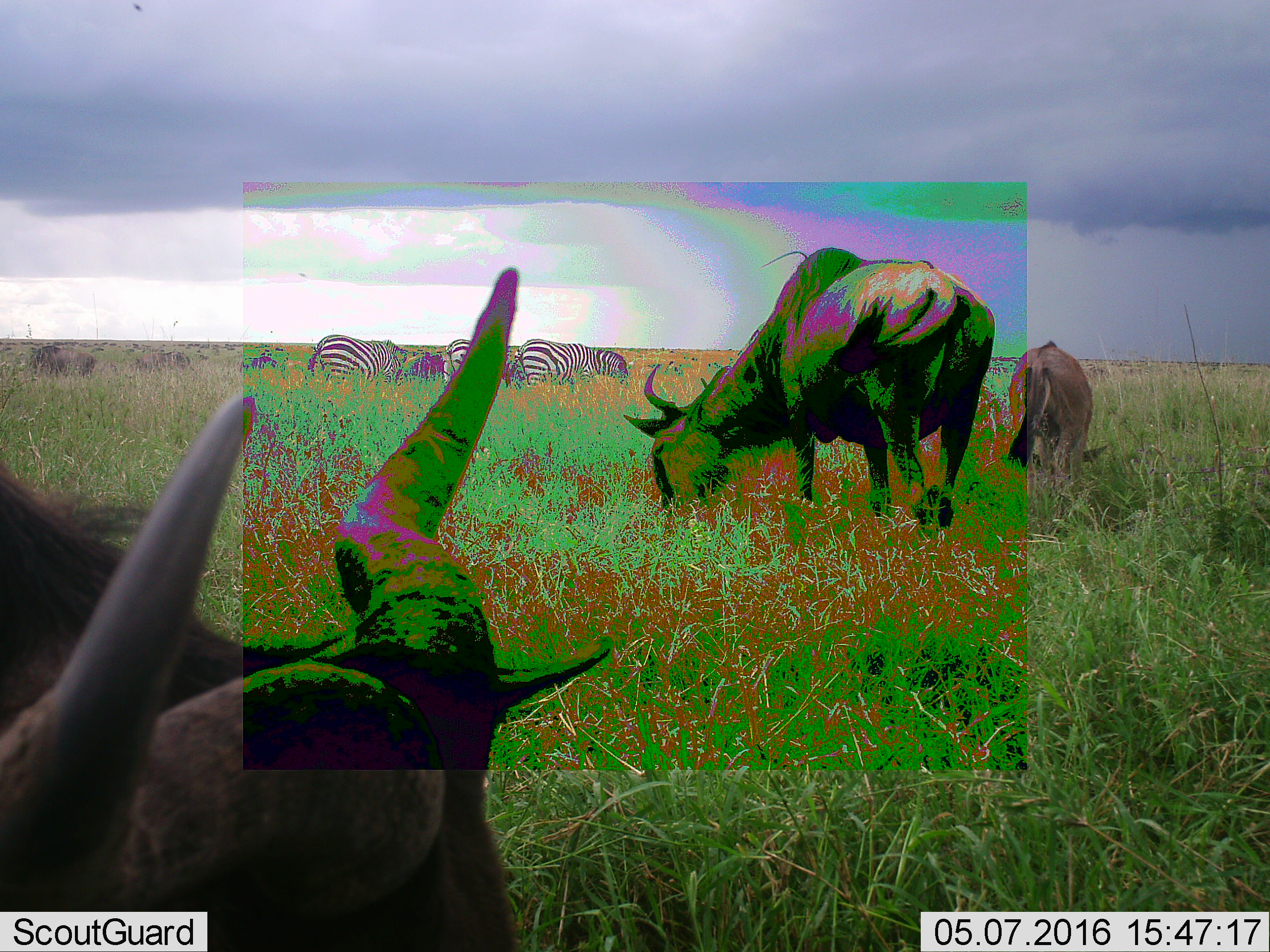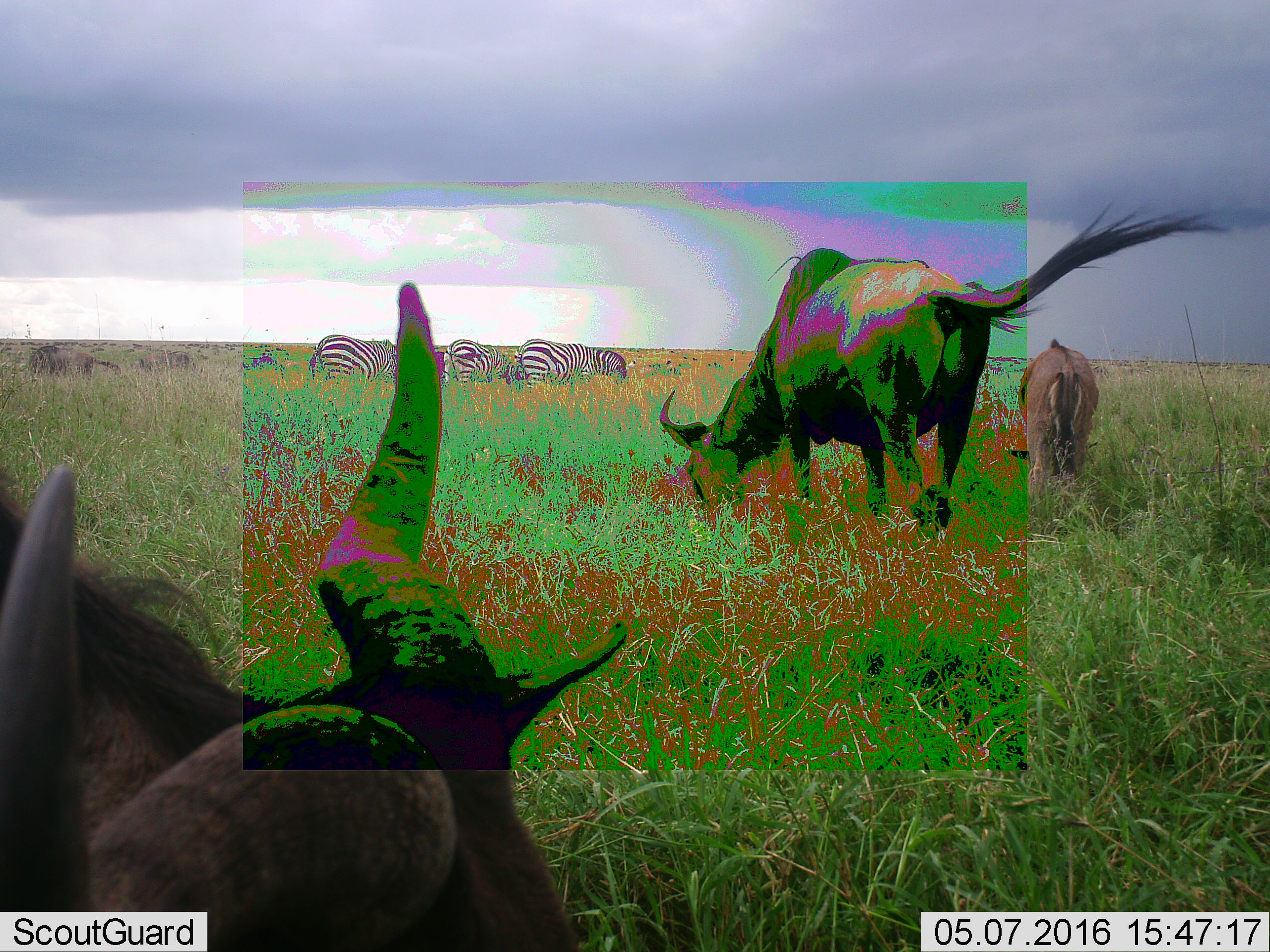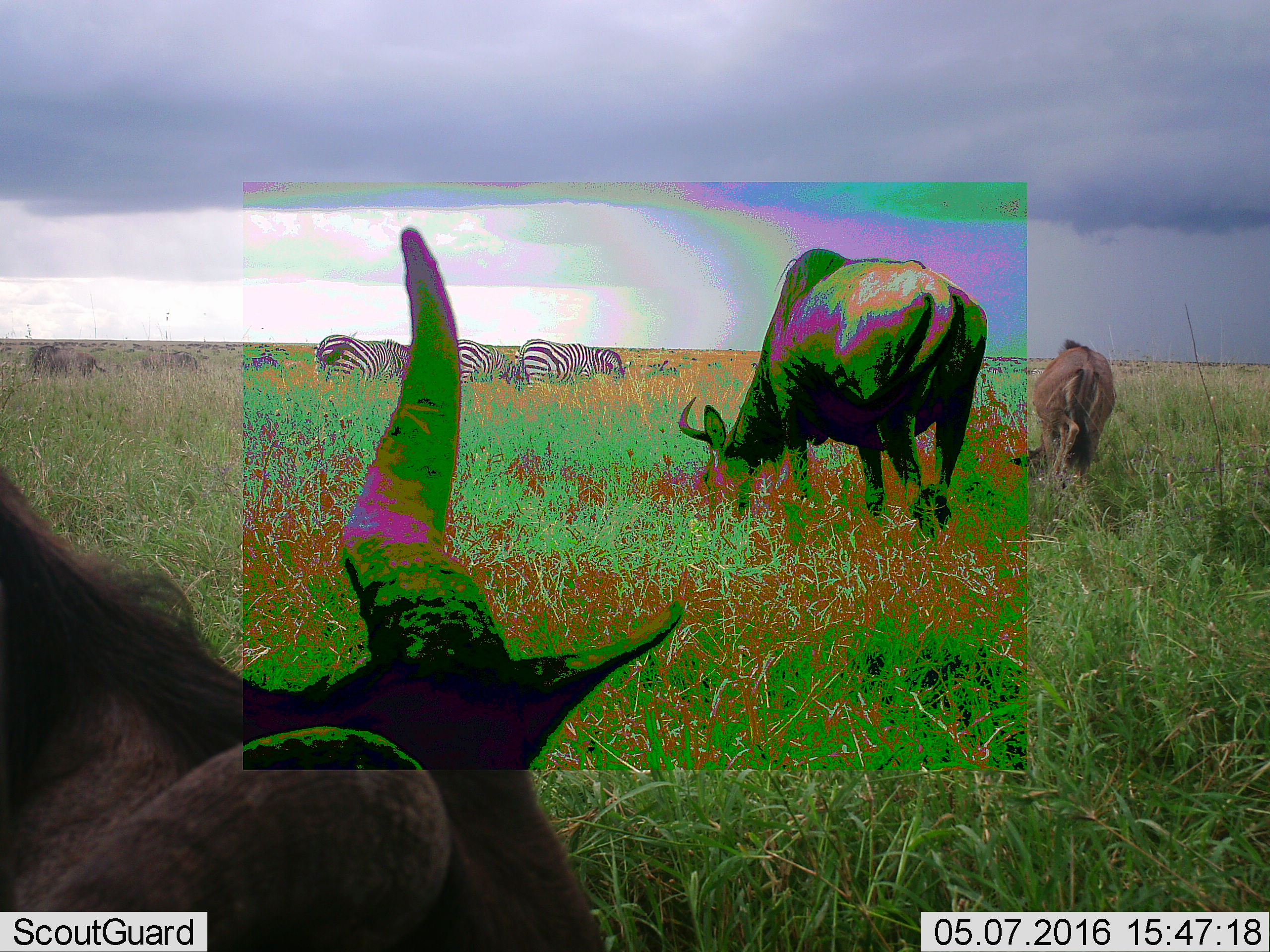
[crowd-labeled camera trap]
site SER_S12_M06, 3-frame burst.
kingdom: Animalia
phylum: Chordata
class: Mammalia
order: Artiodactyla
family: Bovidae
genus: Connochaetes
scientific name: Connochaetes taurinus taurinus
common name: blue wildebeest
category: wildebeestblue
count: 11-50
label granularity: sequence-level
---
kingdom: Animalia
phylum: Chordata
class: Mammalia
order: Perissodactyla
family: Equidae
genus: Equus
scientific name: Equus quagga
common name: plains zebra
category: zebraplains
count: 3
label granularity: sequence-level